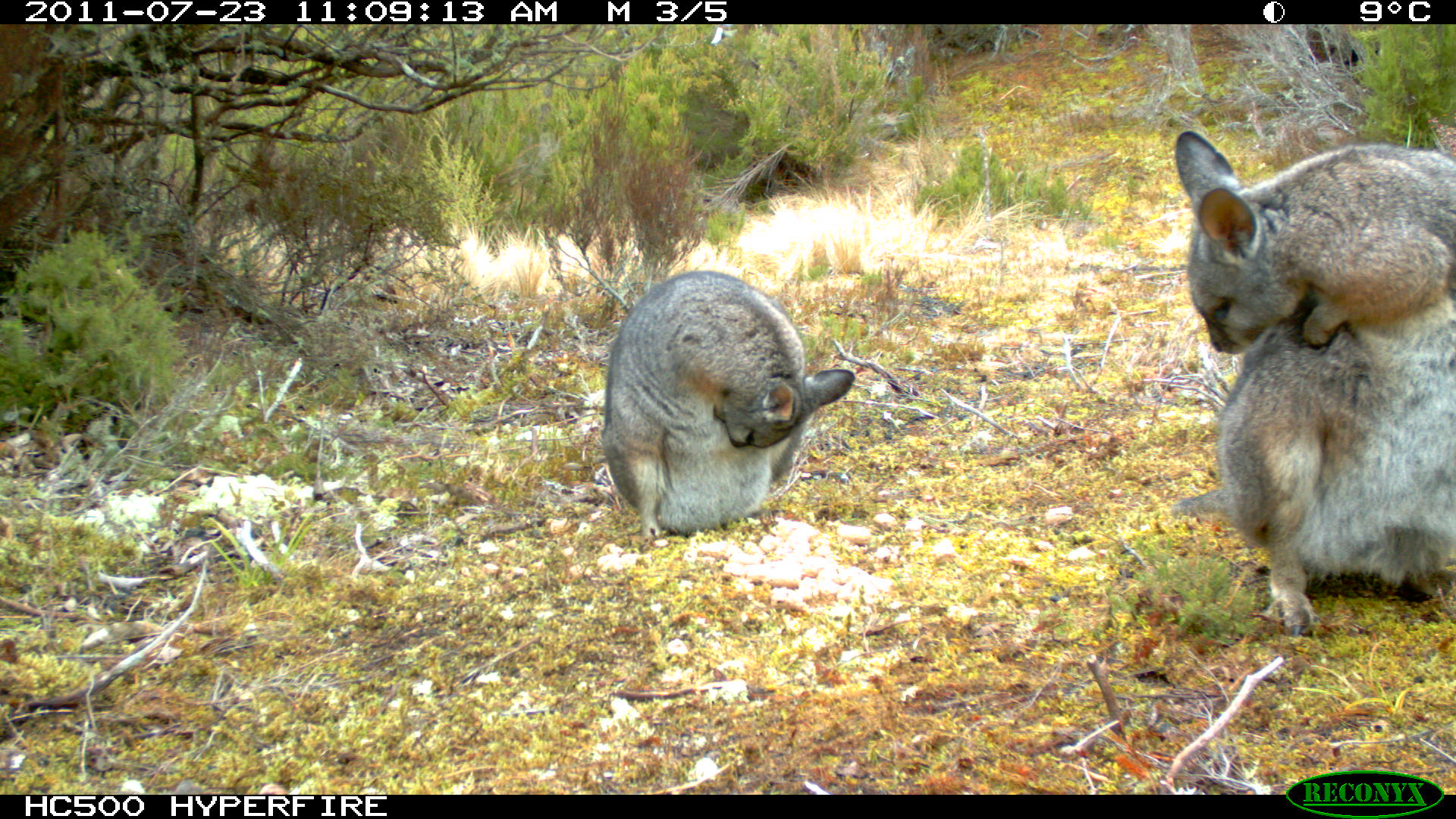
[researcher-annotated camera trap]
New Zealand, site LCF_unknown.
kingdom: Animalia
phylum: Chordata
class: Mammalia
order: Diprotodontia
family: Macropodidae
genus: Notamacropus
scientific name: Notamacropus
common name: wallaby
Wallaby (Notamacropus).